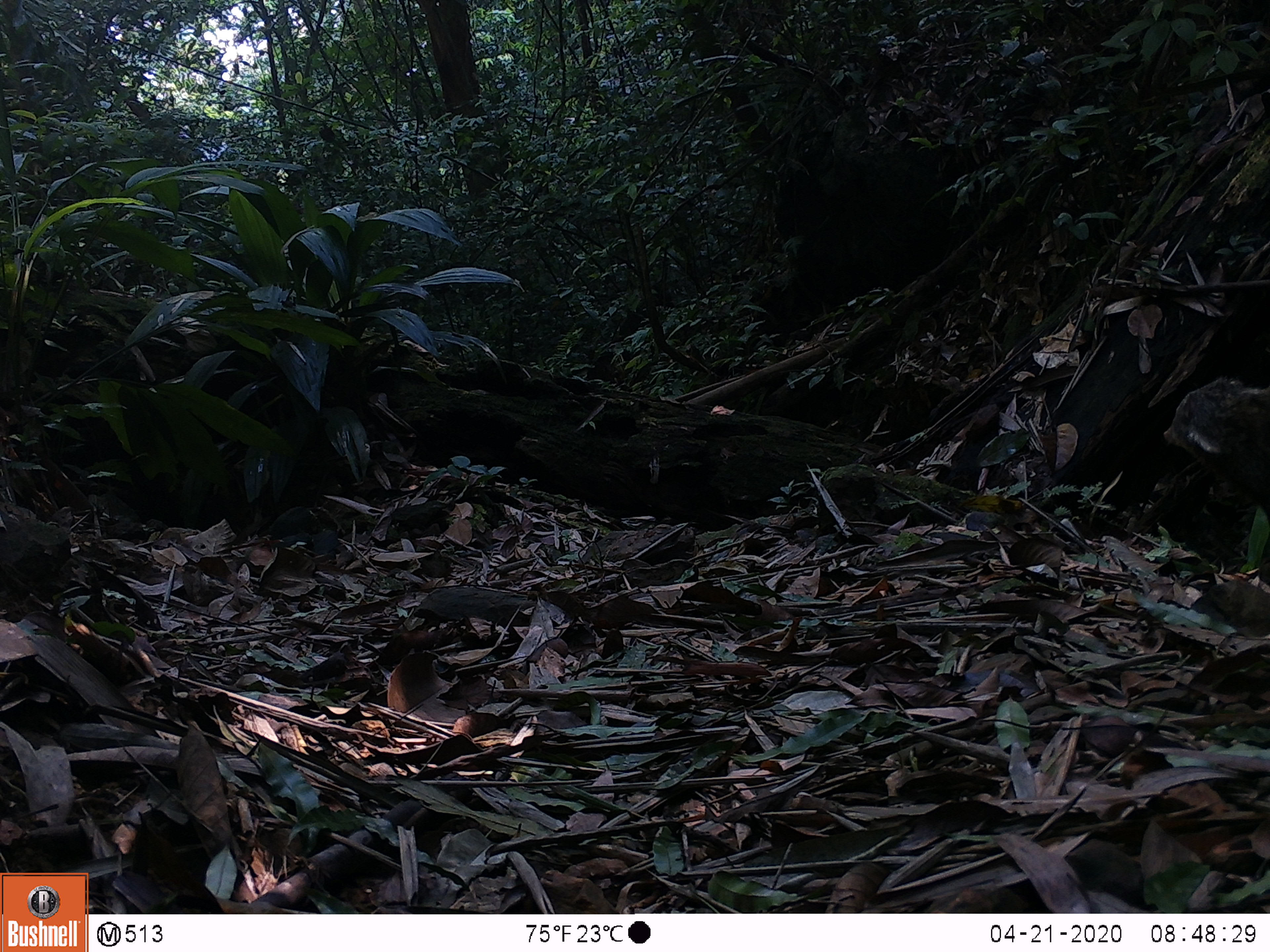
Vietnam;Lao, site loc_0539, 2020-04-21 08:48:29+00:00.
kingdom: Animalia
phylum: Chordata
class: Mammalia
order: Carnivora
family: Herpestidae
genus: Urva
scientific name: Urva urva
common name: crab-eating mongoose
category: crab eating mongoose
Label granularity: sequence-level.